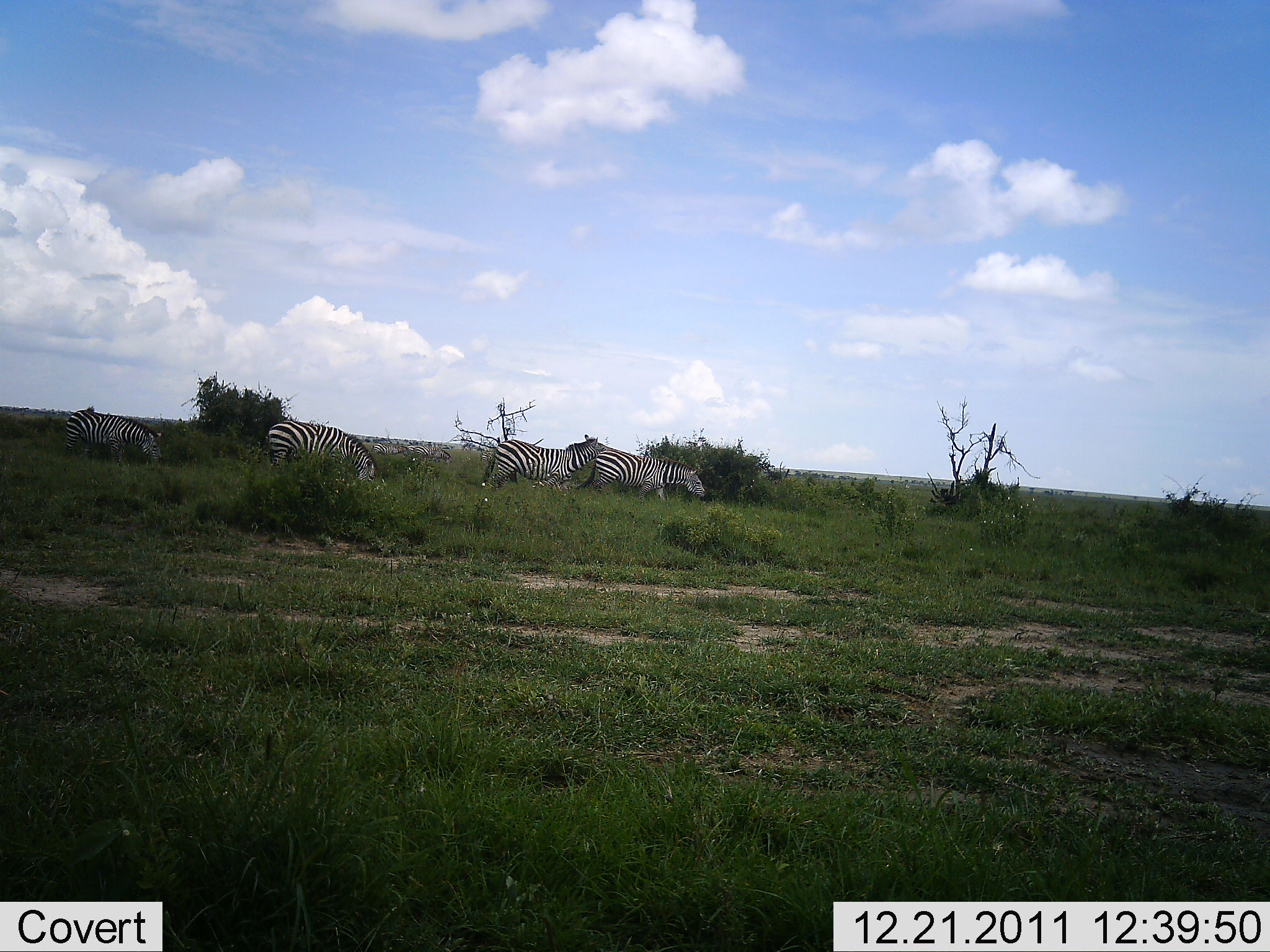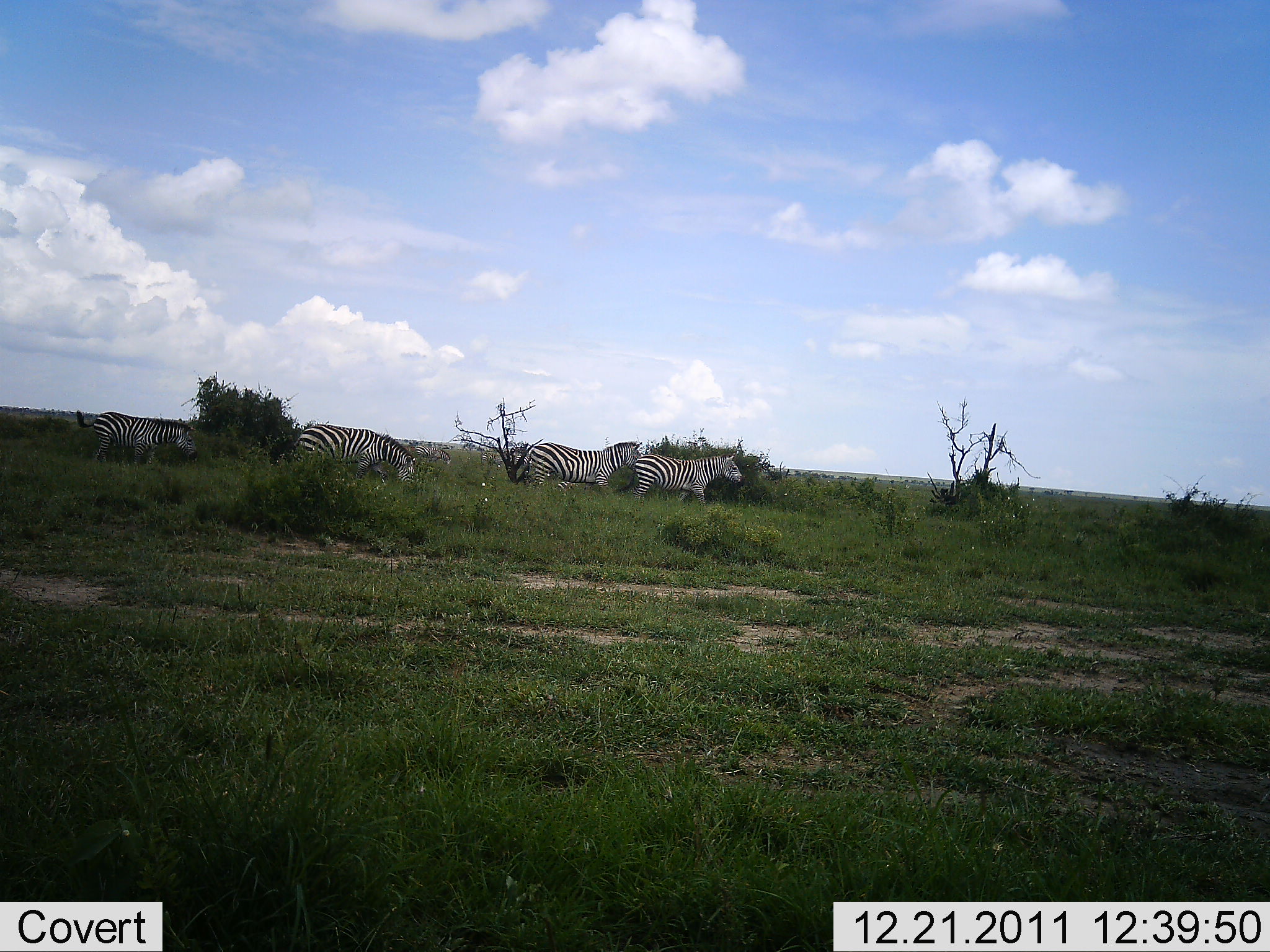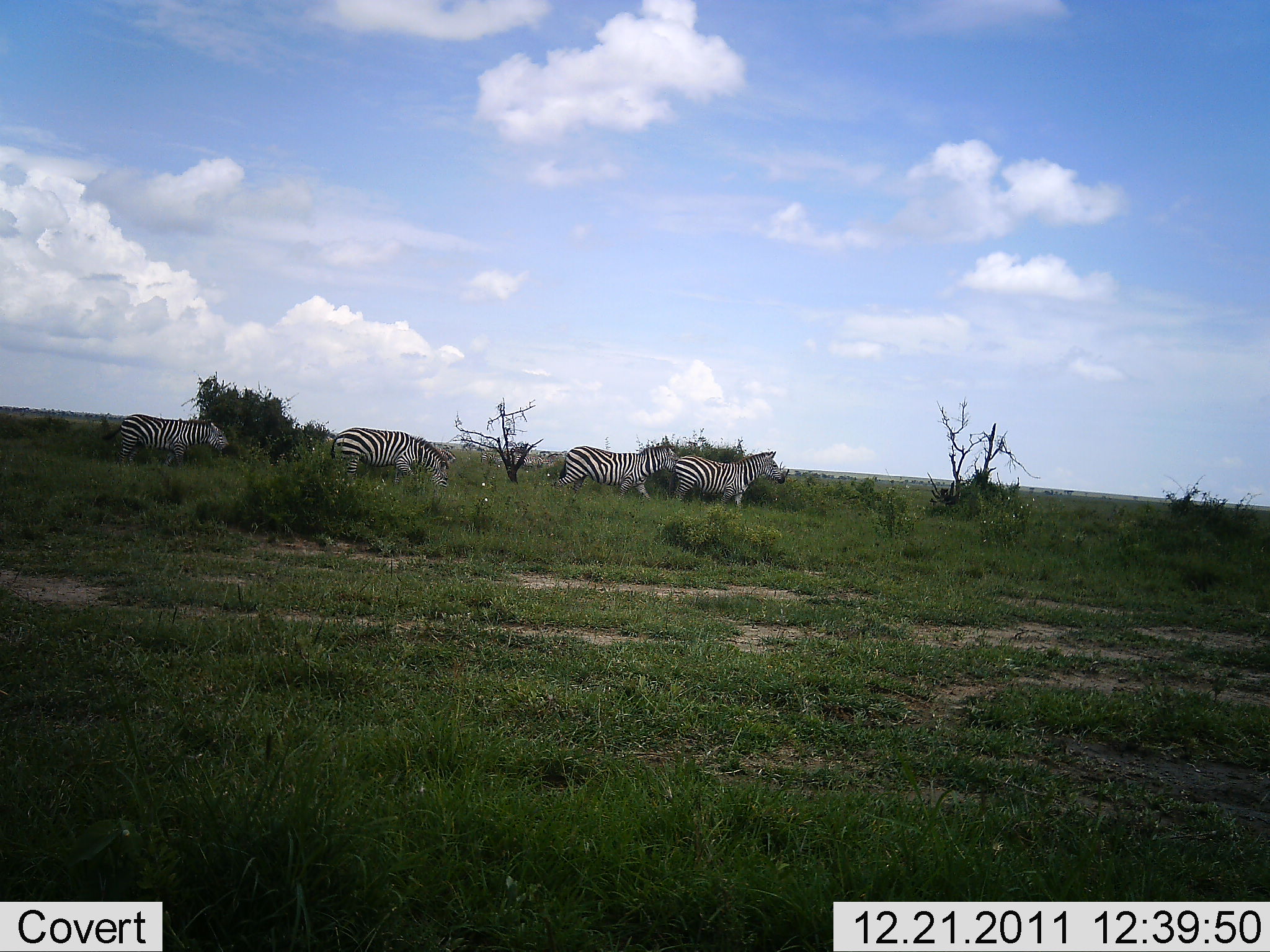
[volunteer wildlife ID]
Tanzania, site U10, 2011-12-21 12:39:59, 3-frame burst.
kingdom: Animalia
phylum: Chordata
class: Mammalia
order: Perissodactyla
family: Equidae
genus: Equus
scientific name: Equus quagga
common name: plains zebra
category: zebra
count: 4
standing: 0%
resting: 0%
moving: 100%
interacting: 0%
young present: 0%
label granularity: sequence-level